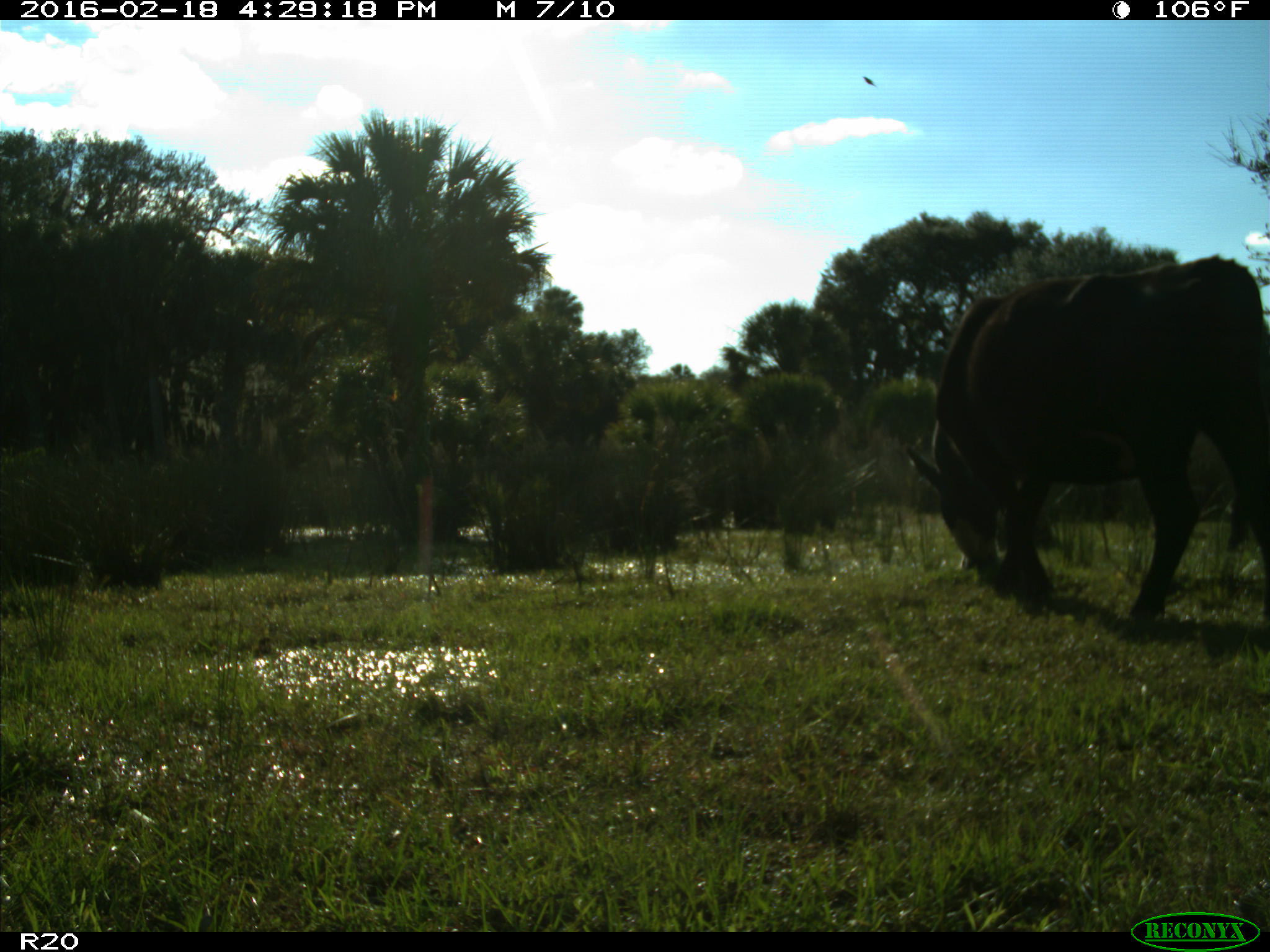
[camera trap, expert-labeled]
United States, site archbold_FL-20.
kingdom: Animalia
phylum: Chordata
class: Mammalia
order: Artiodactyla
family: Bovidae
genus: Bos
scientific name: Bos taurus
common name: domestic cow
Bos taurus (domestic cow).